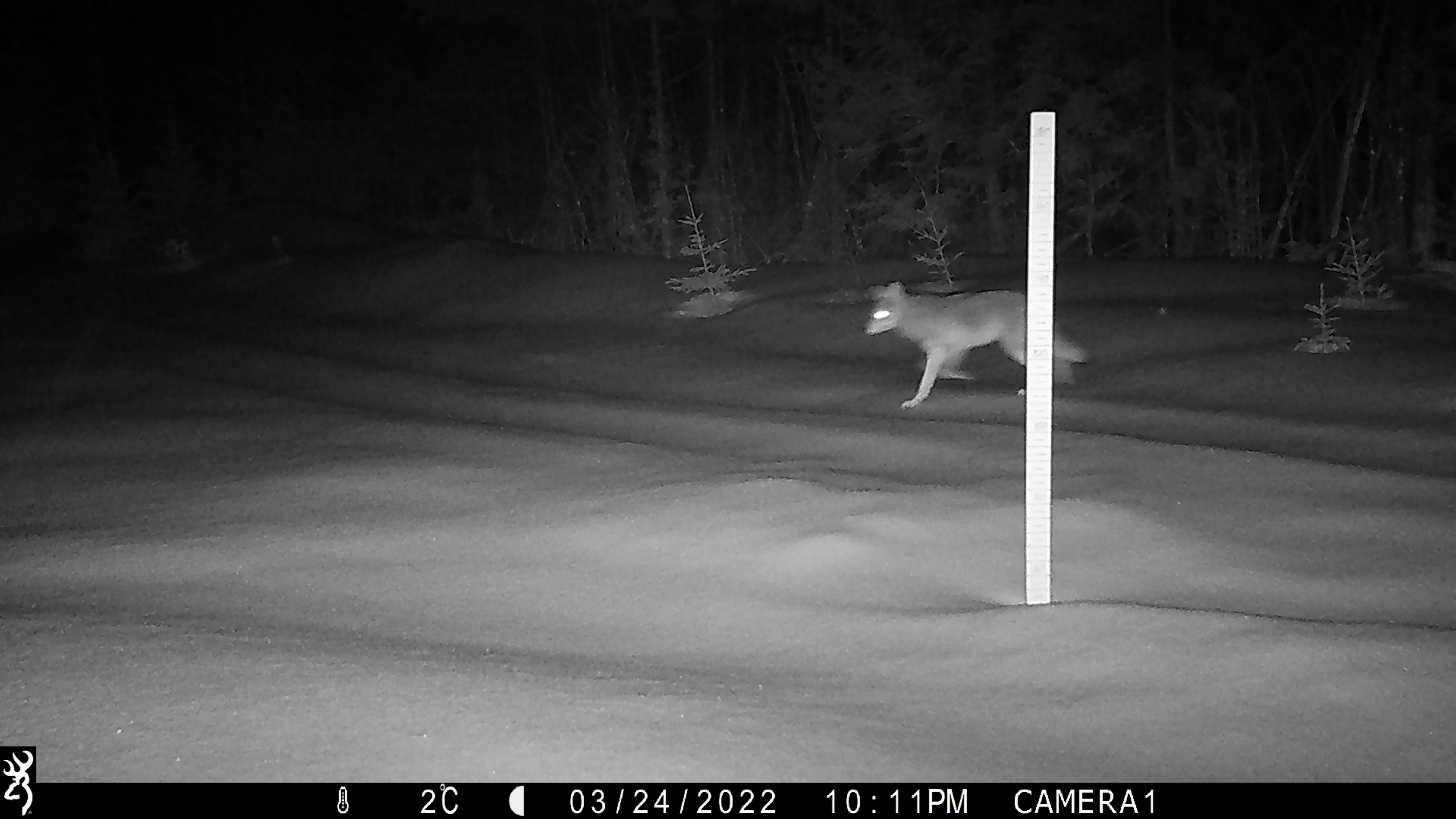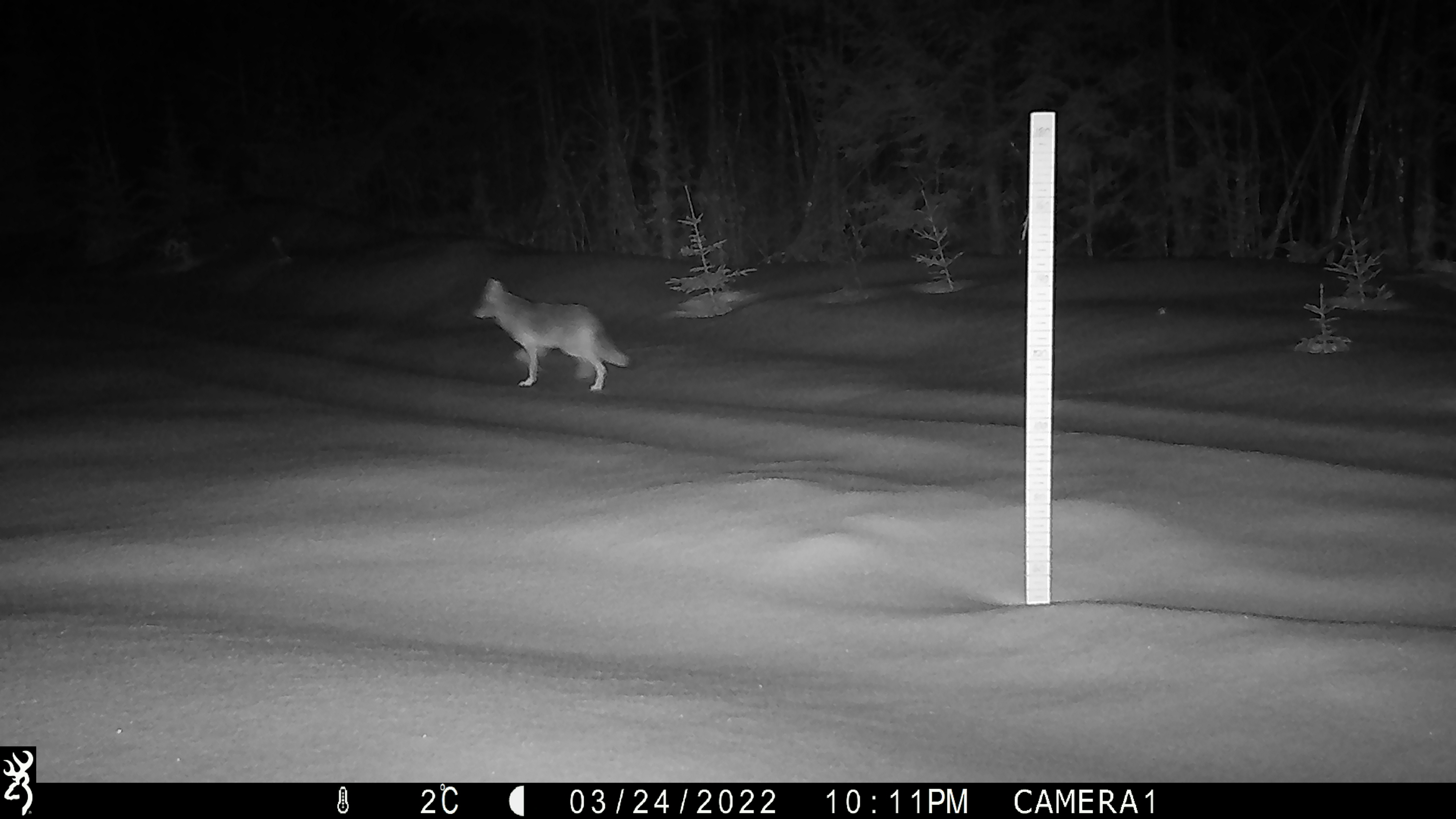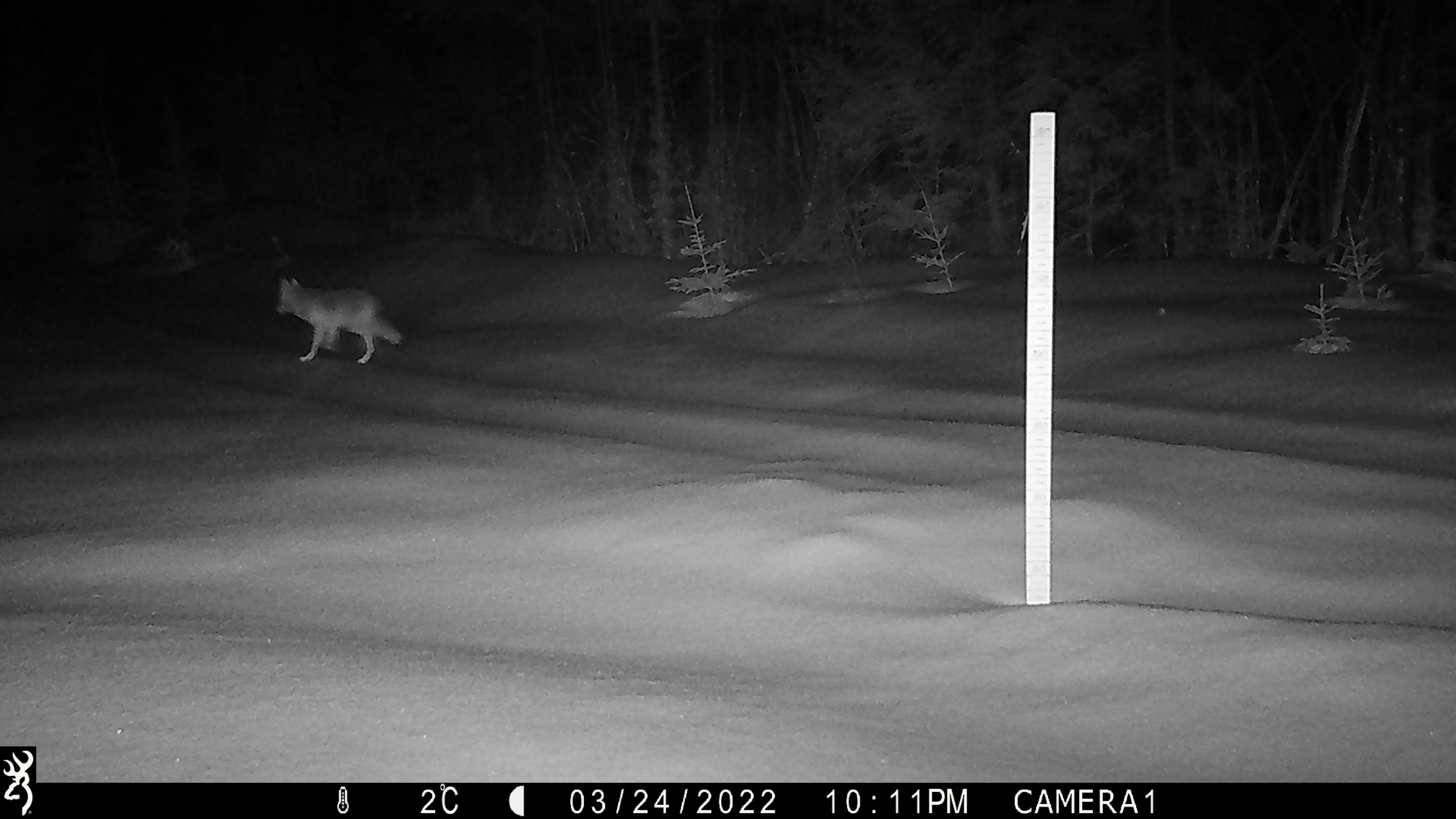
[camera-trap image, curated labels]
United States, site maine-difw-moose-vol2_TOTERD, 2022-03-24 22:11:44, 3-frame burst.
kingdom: Animalia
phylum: Chordata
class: Mammalia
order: Carnivora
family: Canidae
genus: Canis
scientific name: Canis latrans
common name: coyote